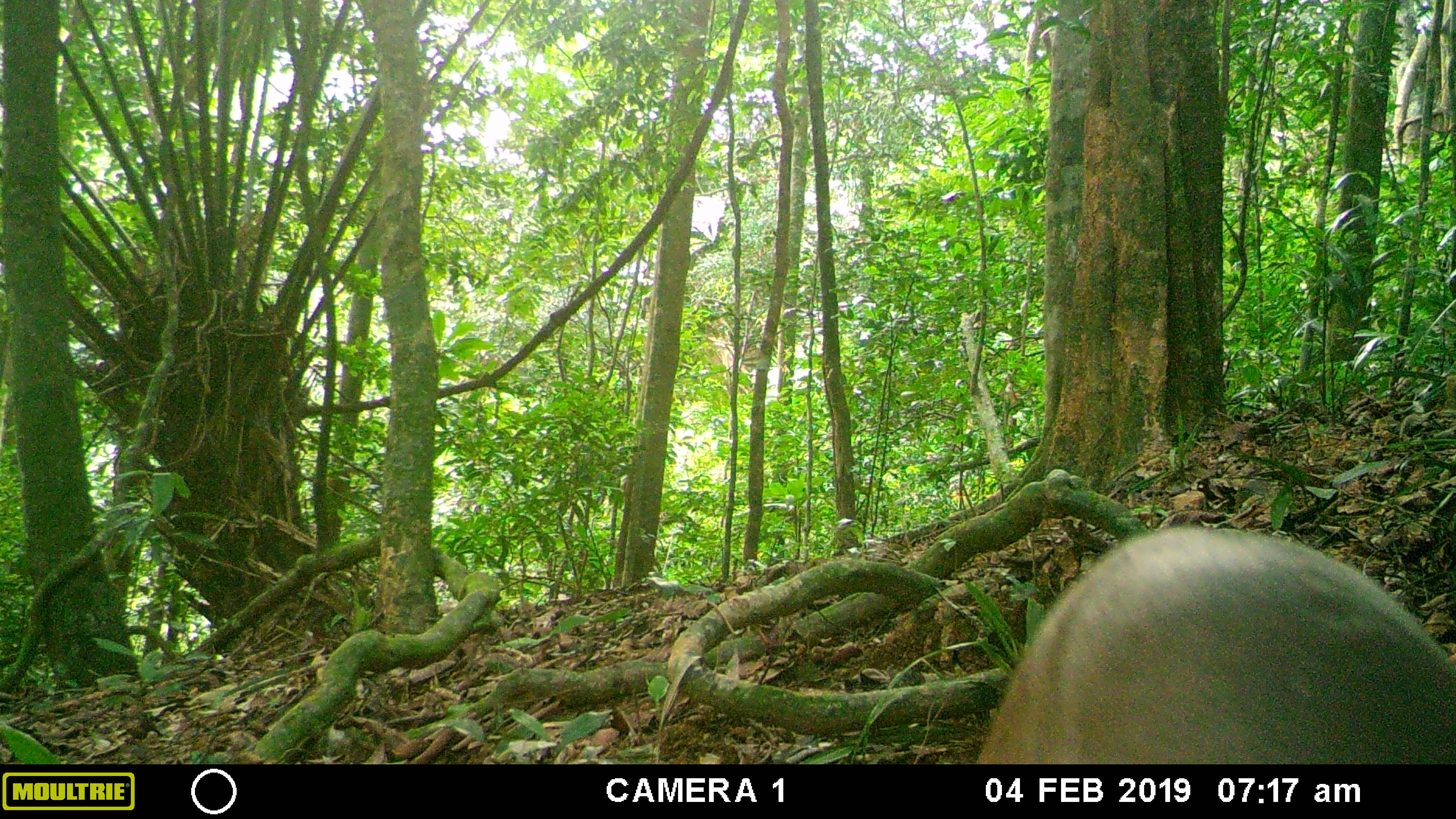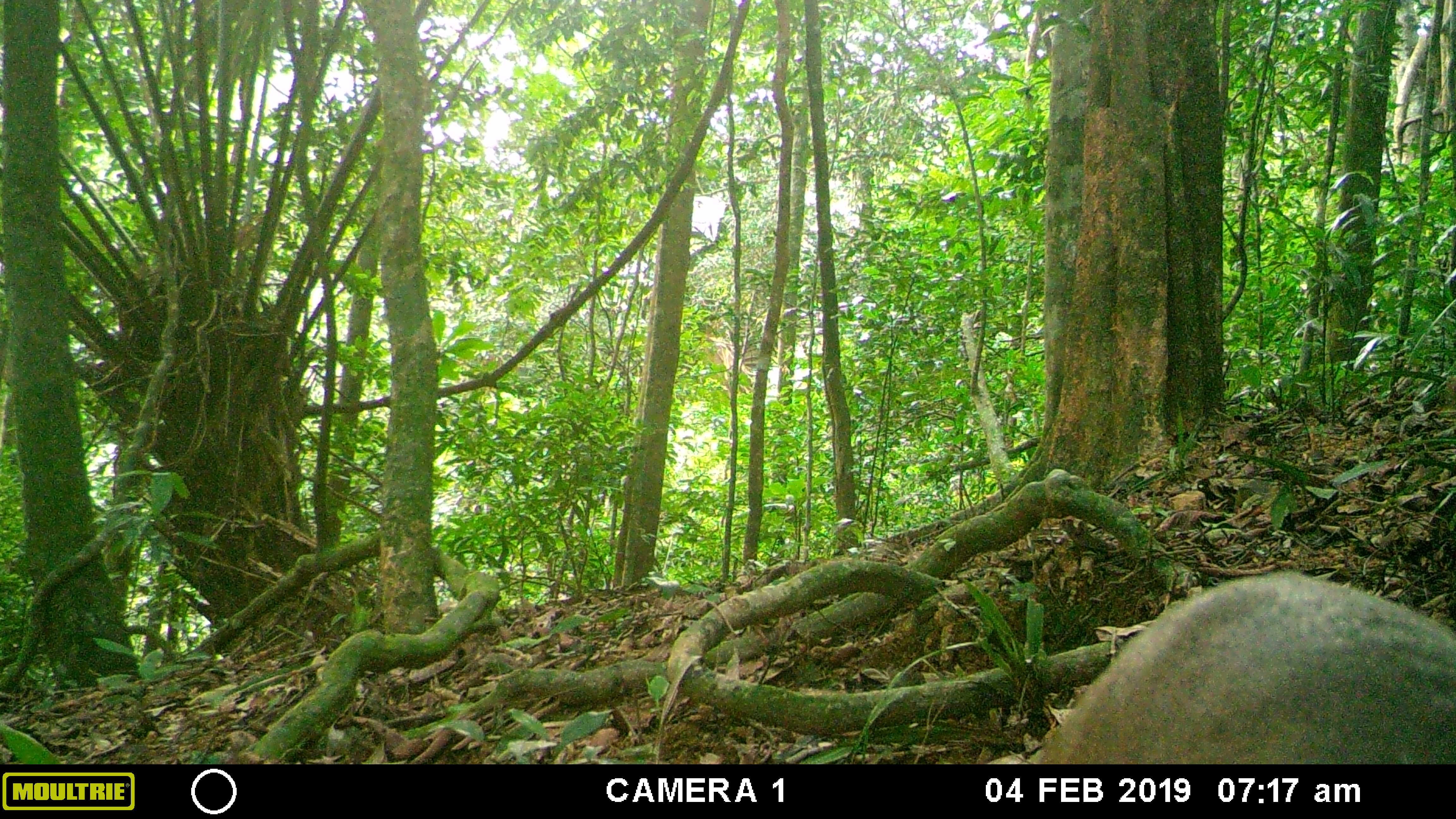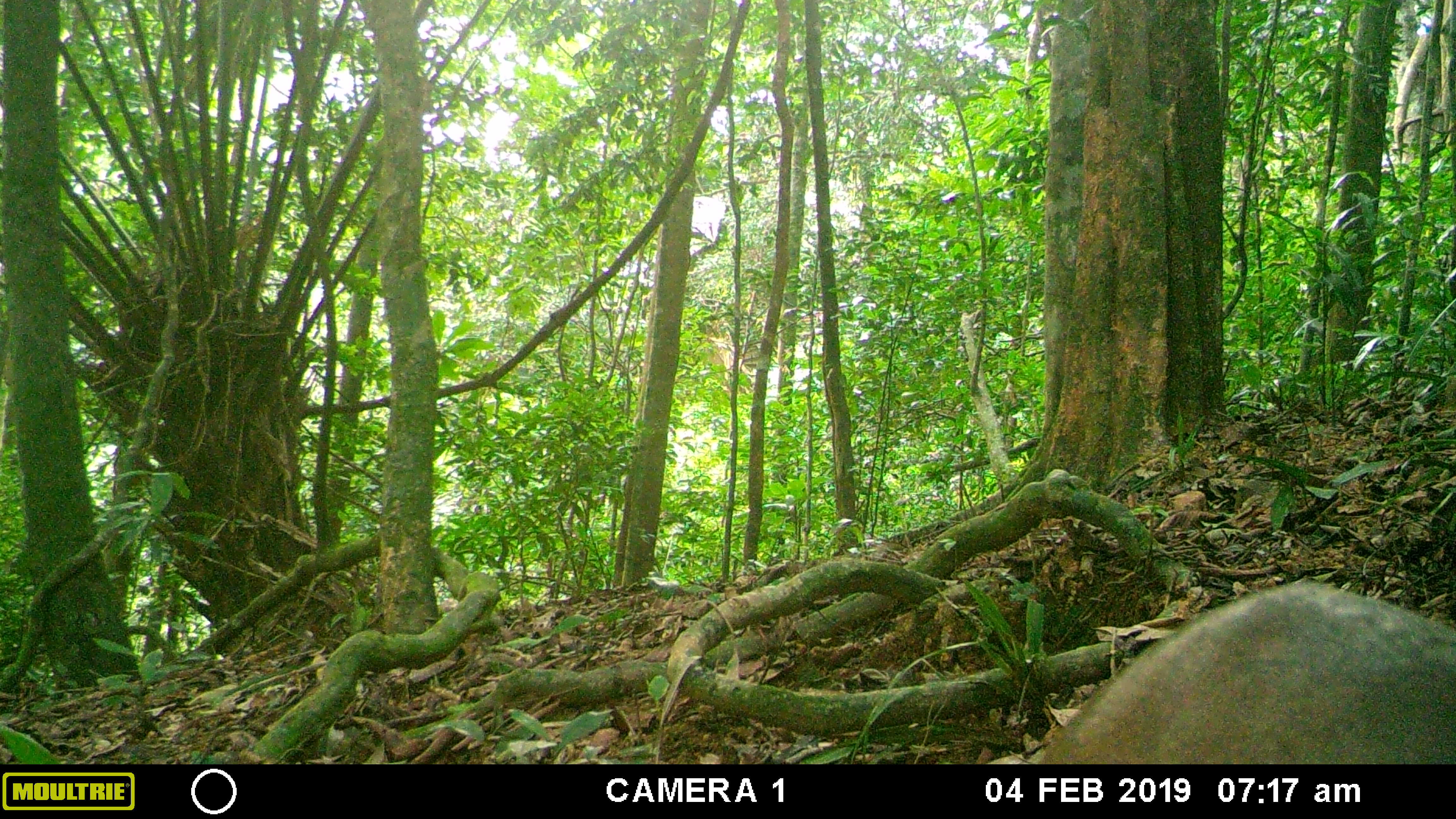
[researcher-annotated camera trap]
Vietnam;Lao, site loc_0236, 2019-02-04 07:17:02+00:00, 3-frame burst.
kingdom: Animalia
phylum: Chordata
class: Mammalia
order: Artiodactyla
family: Cervidae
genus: Muntiacus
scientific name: Muntiacus vuquangensis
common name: large-antlered muntjac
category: large antlered muntjac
Large antlered muntjac (large-antlered muntjac) (Muntiacus vuquangensis). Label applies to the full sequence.